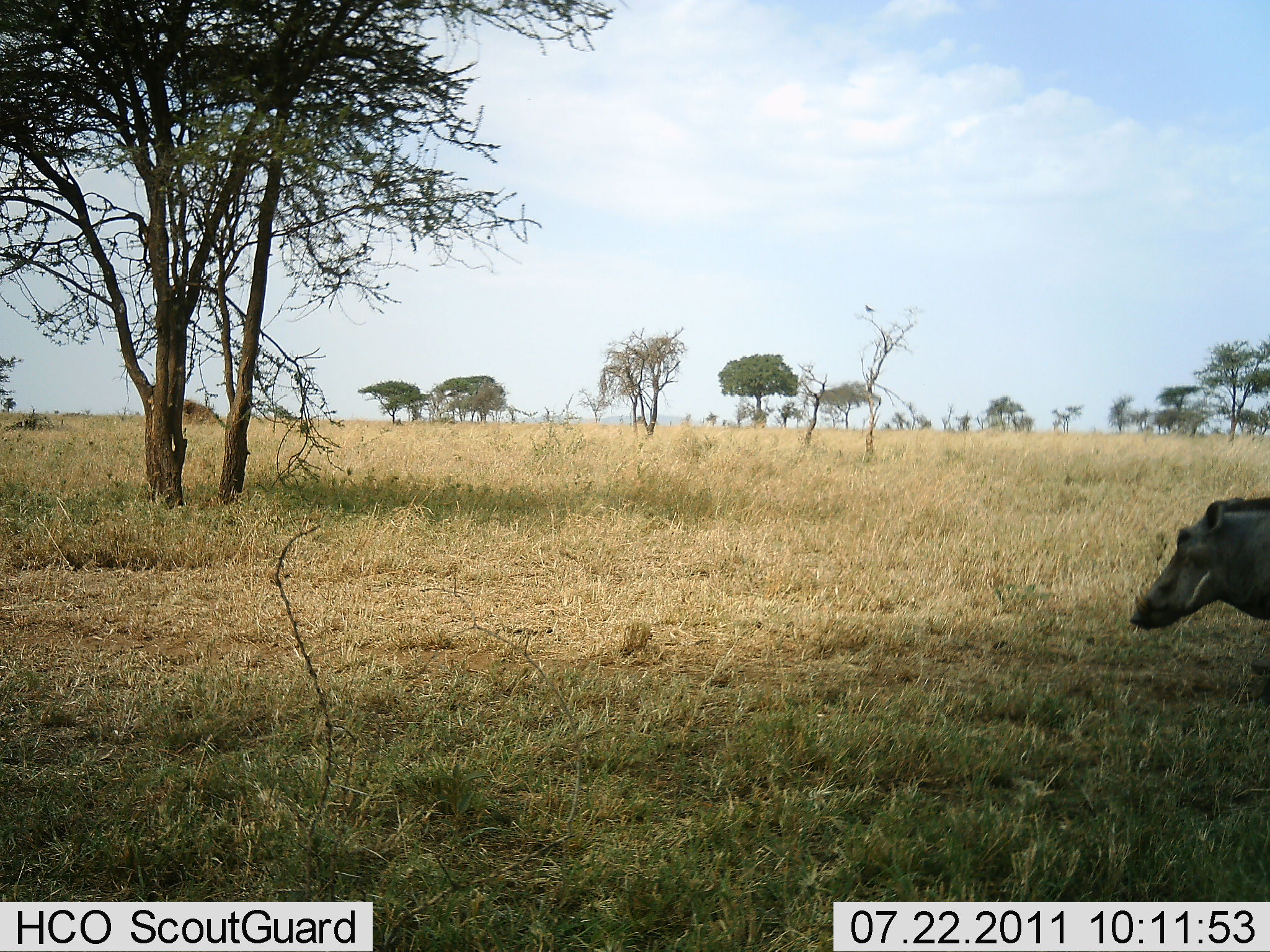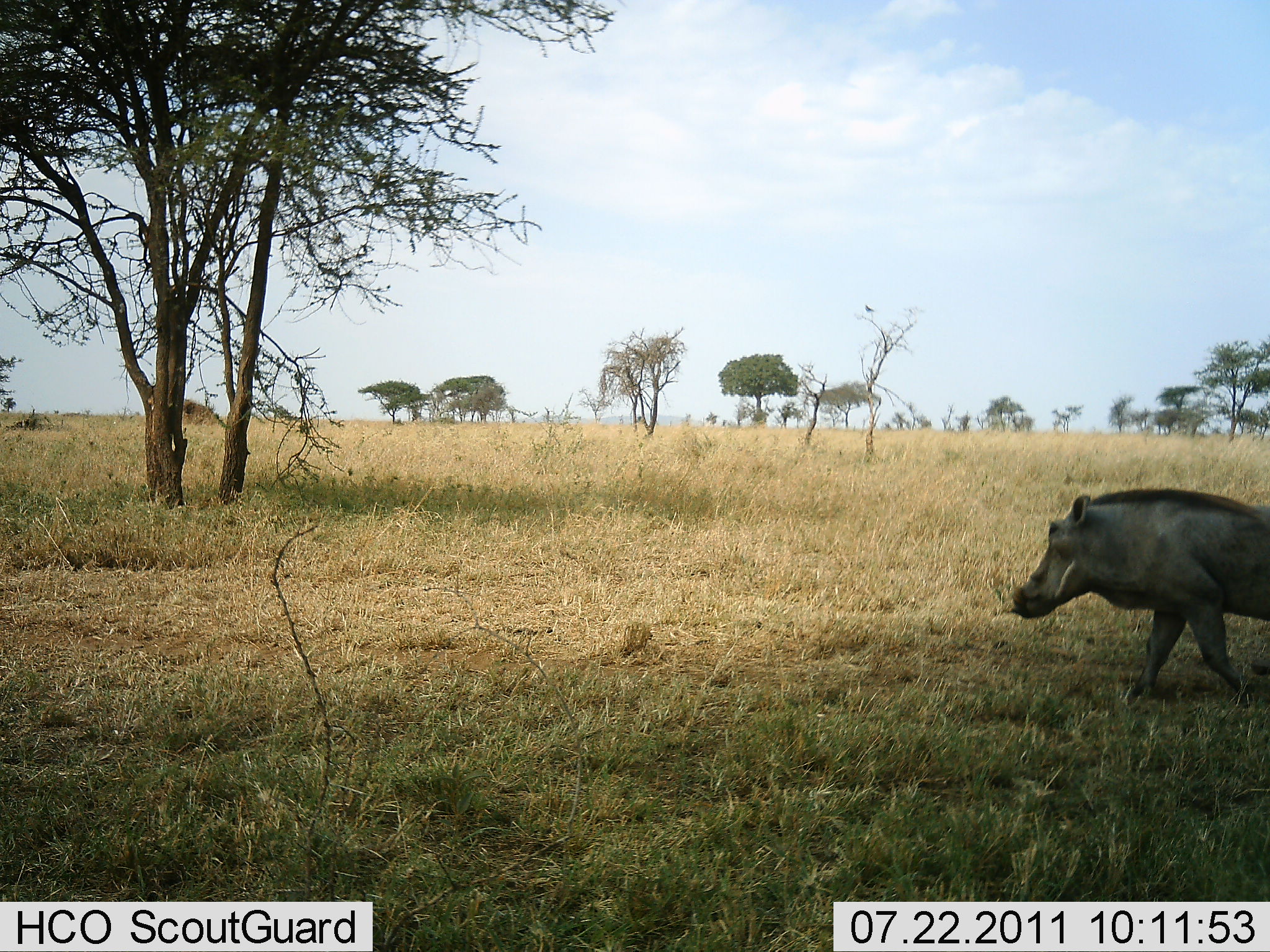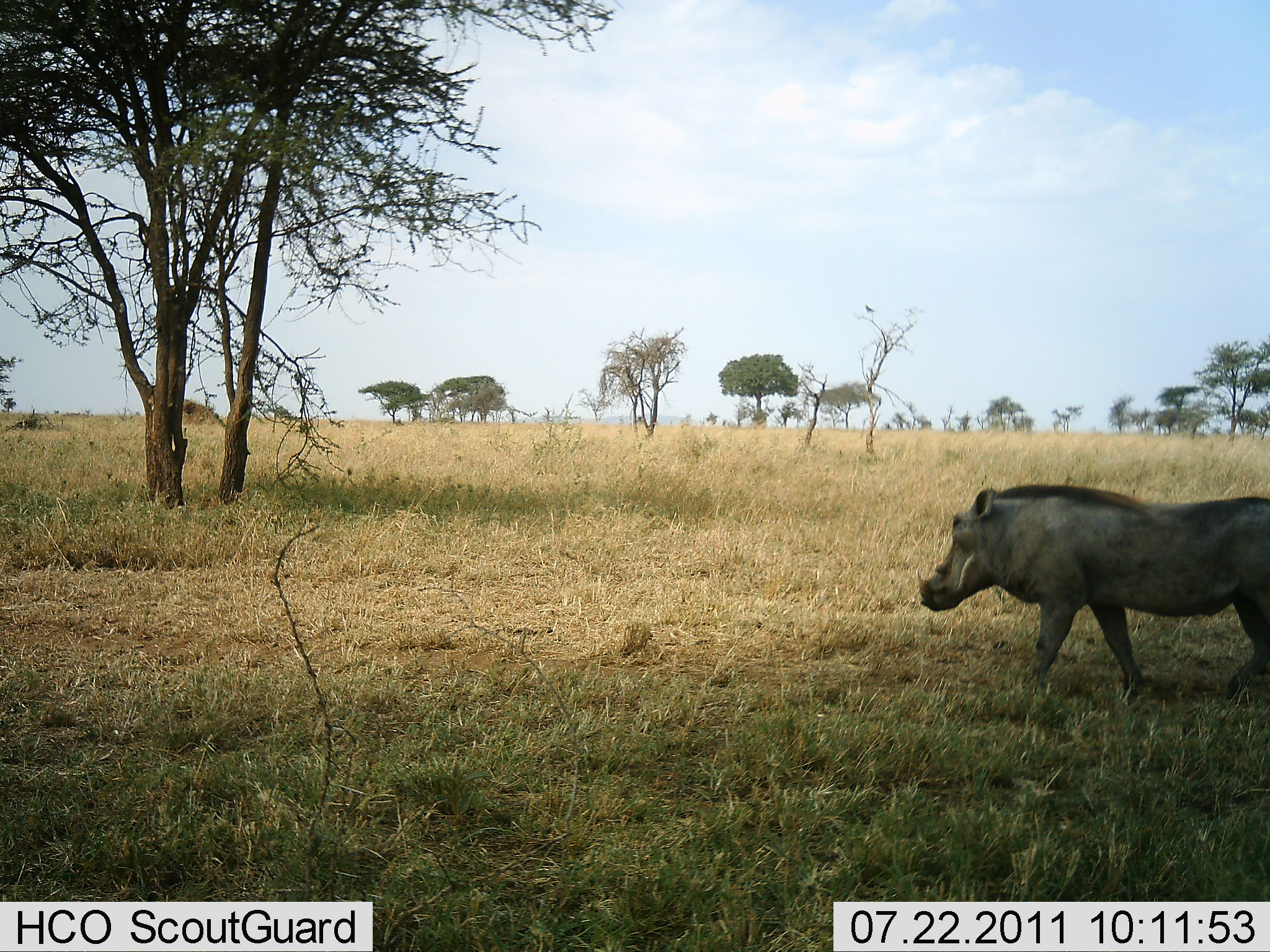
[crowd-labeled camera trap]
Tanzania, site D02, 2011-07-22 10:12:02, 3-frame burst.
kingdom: Animalia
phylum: Chordata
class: Mammalia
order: Artiodactyla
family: Suidae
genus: Phacochoerus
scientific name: Phacochoerus africanus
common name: warthog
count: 1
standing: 0%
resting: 0%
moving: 100%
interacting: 0%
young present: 0%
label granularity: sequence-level